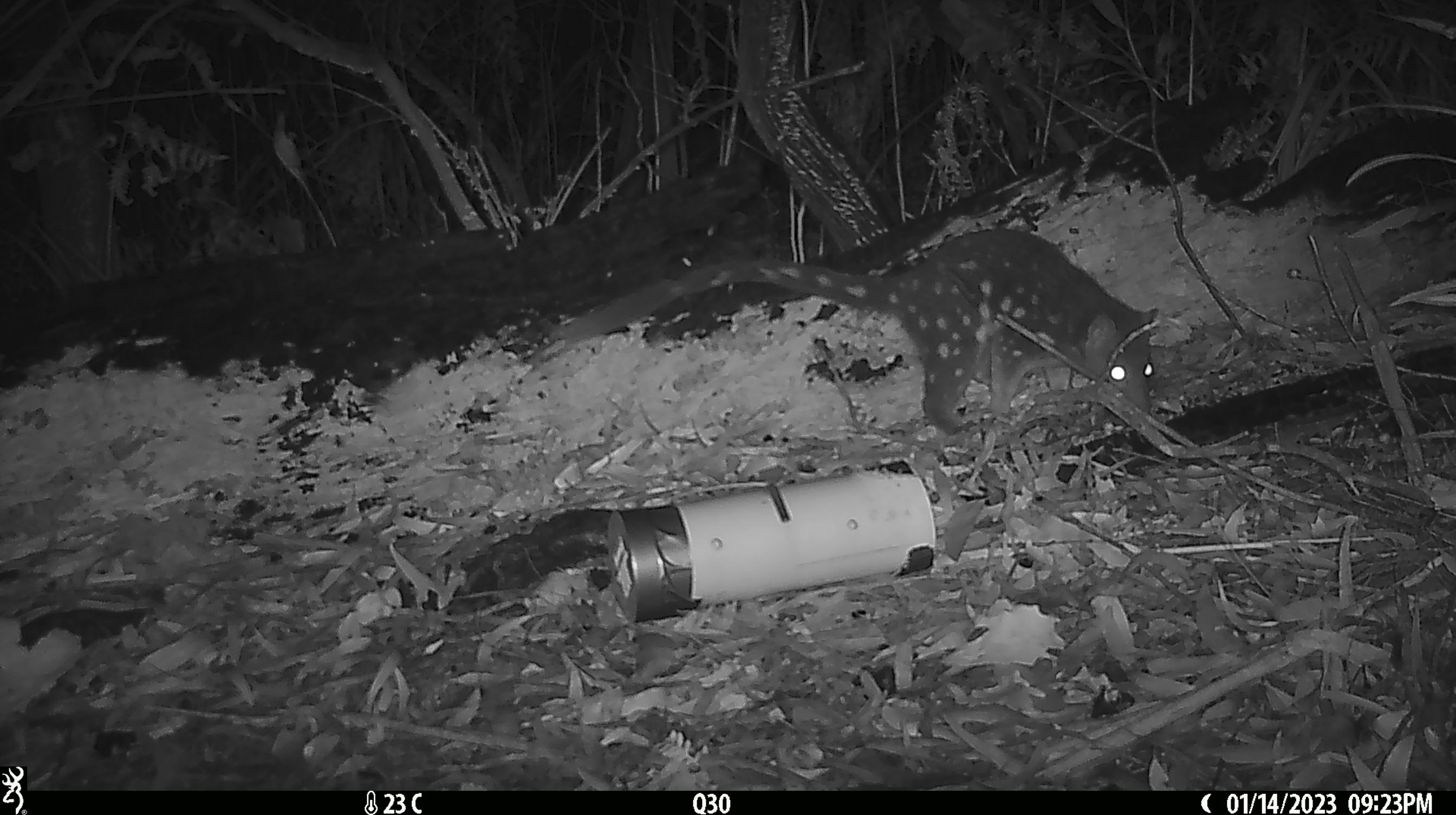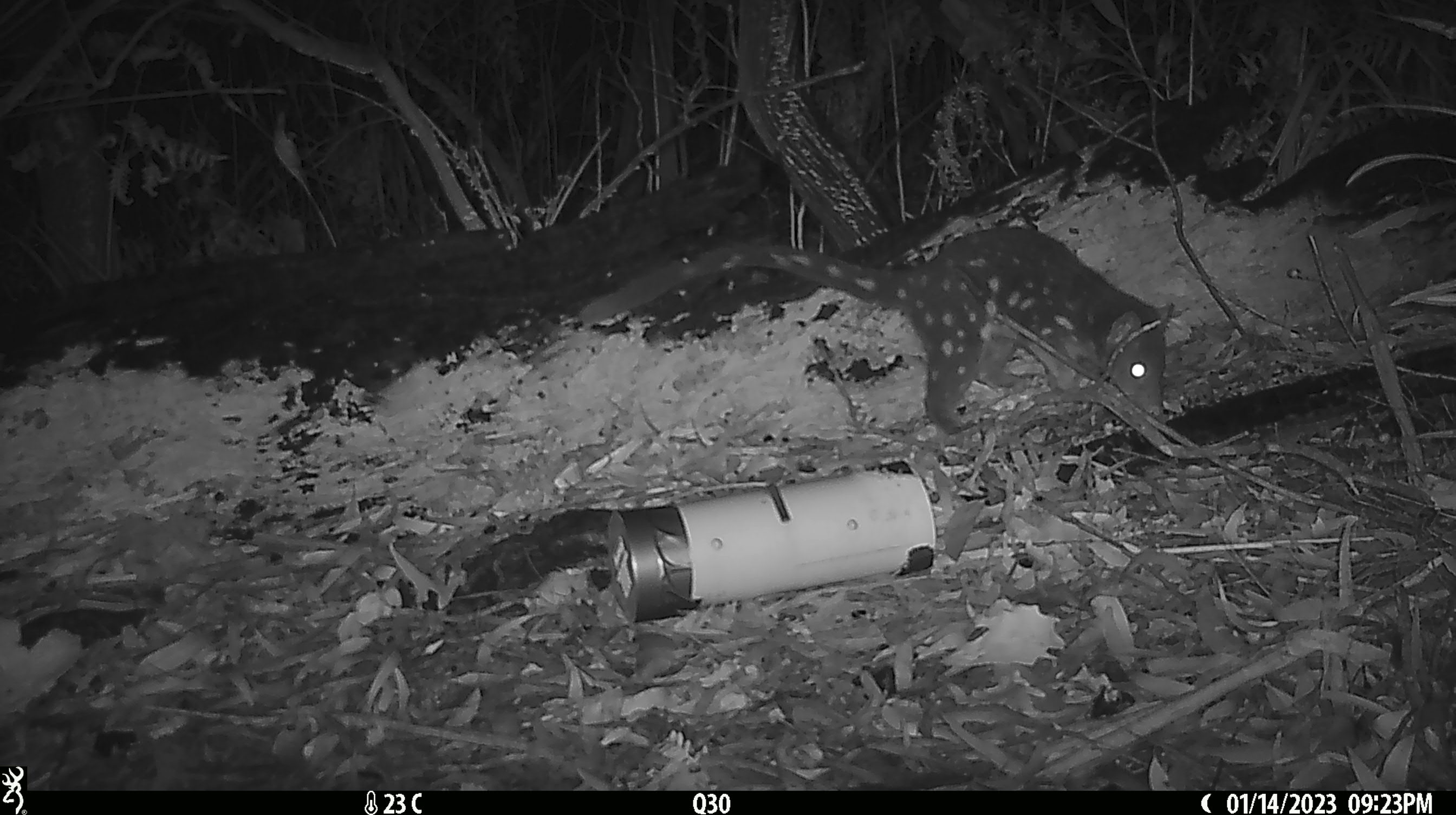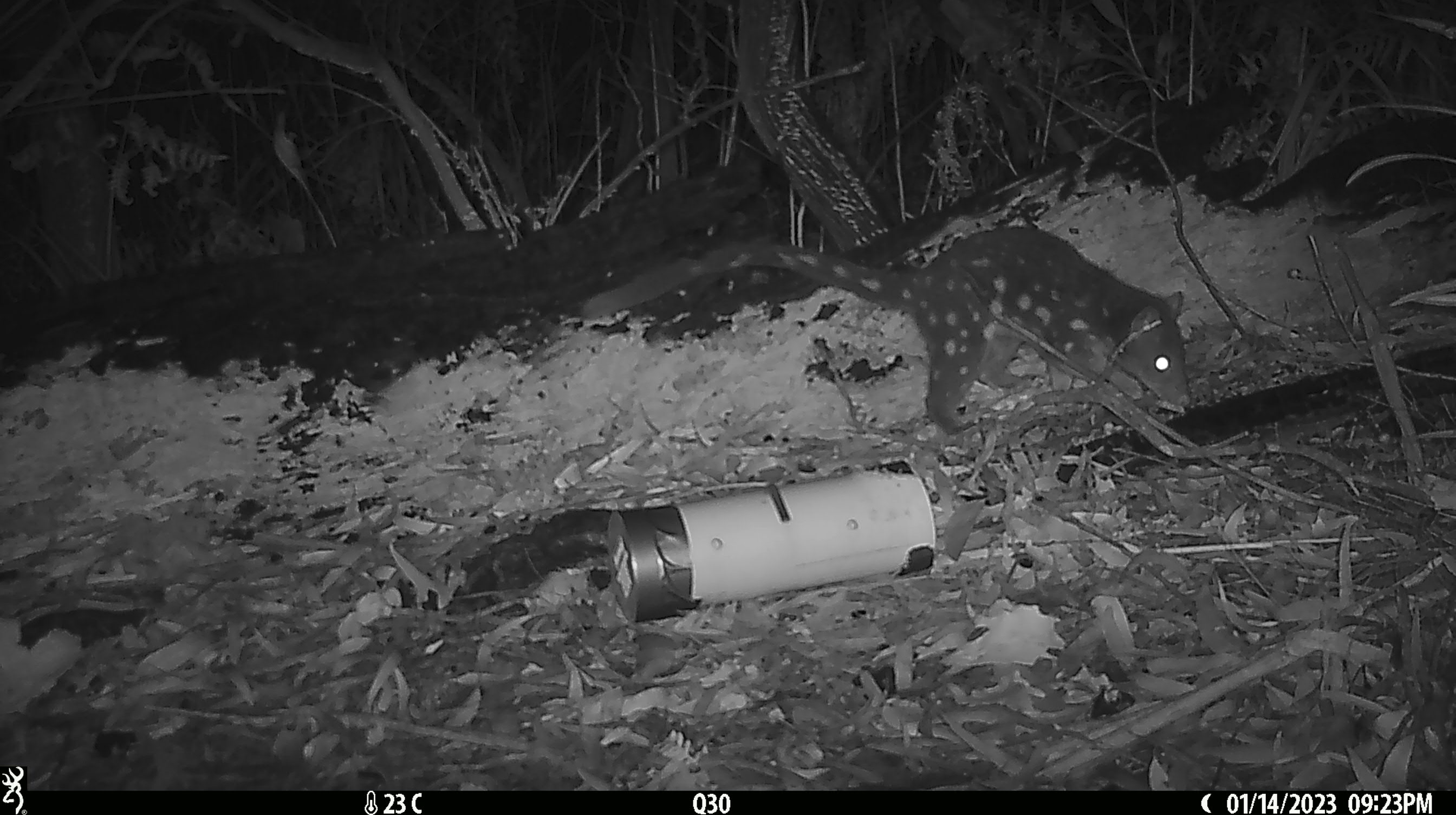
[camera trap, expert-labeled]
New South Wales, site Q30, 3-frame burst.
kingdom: Animalia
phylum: Chordata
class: Mammalia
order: Dasyuromorphia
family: Dasyuridae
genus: Dasyurus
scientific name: Dasyurus maculatus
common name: spotted-tailed quoll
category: quoll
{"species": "quoll (spotted-tailed quoll) (Dasyurus maculatus)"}